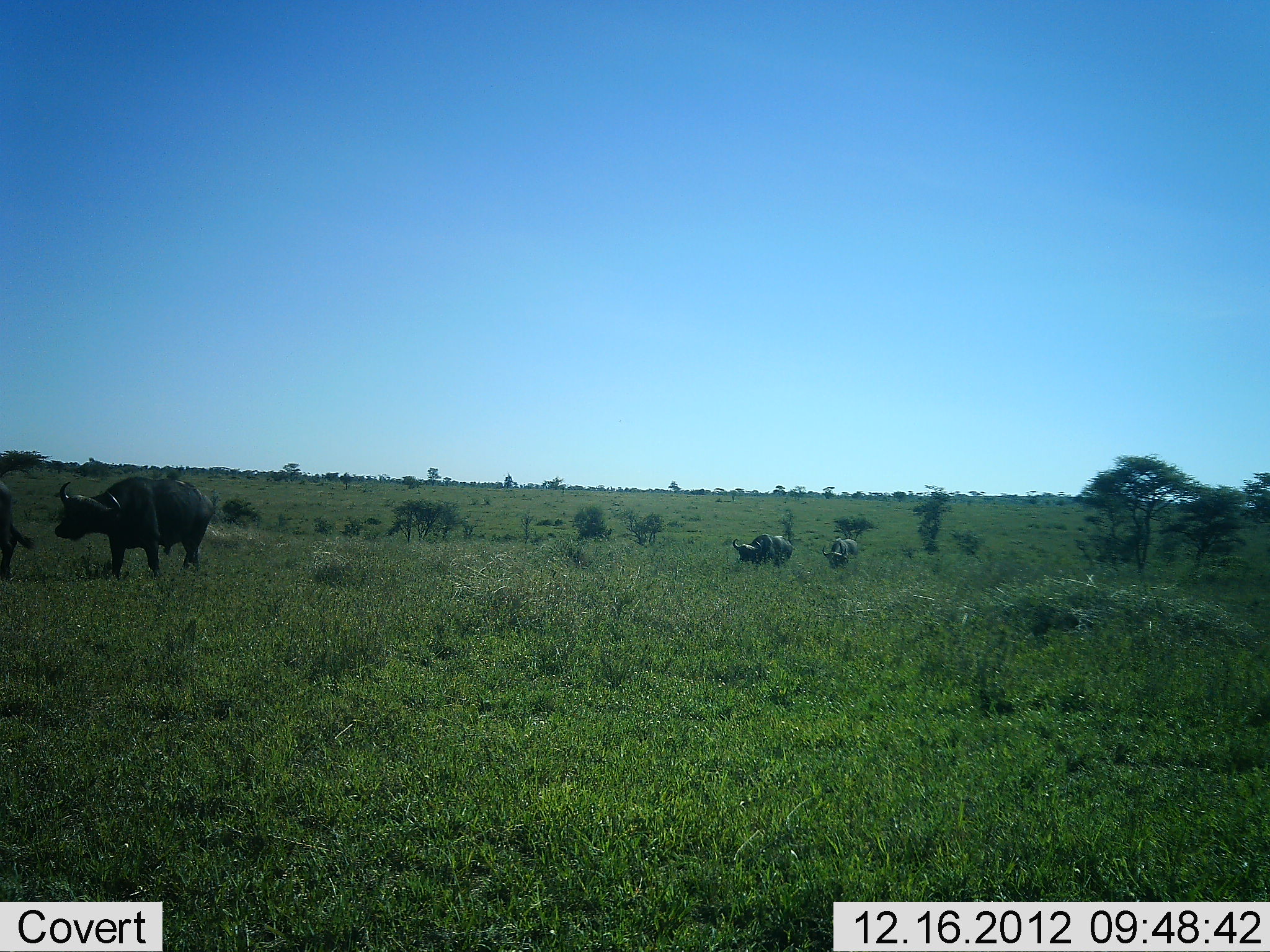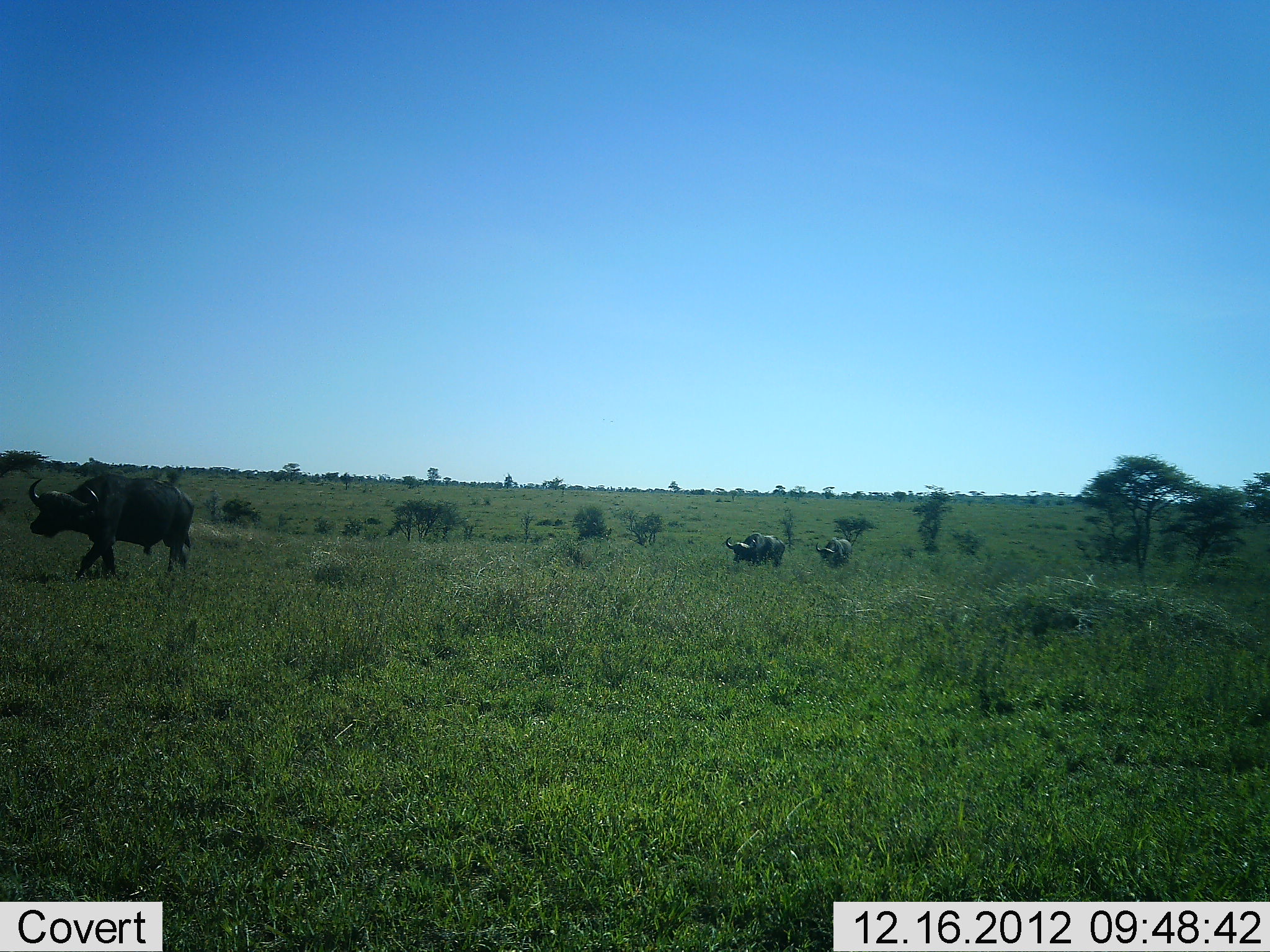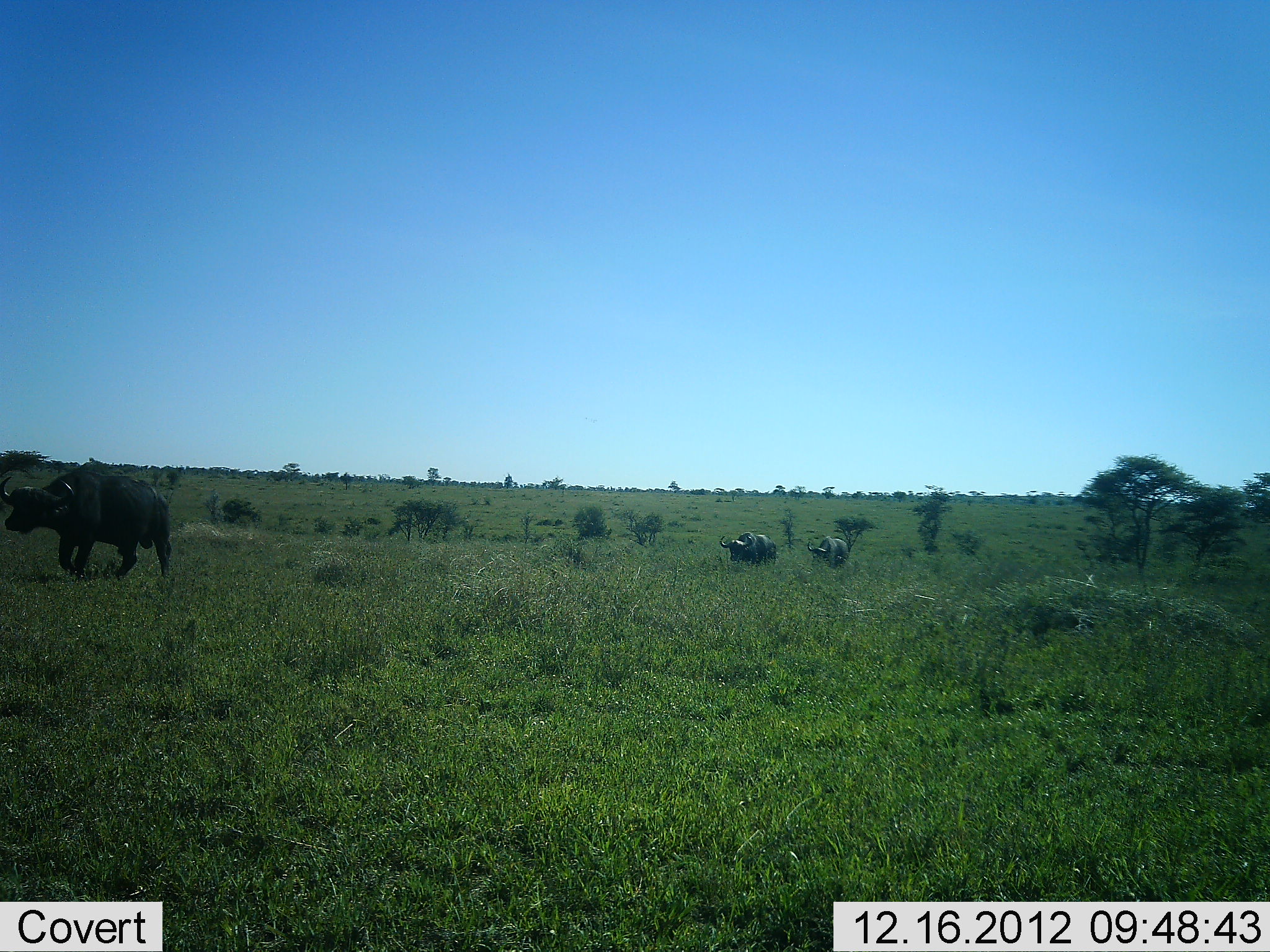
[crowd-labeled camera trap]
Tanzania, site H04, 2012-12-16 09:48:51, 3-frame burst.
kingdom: Animalia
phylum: Chordata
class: Mammalia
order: Artiodactyla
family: Bovidae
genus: Syncerus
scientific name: Syncerus caffer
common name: cape buffalo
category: buffalo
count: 4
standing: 0%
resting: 0%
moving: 100%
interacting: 0%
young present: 0%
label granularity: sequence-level